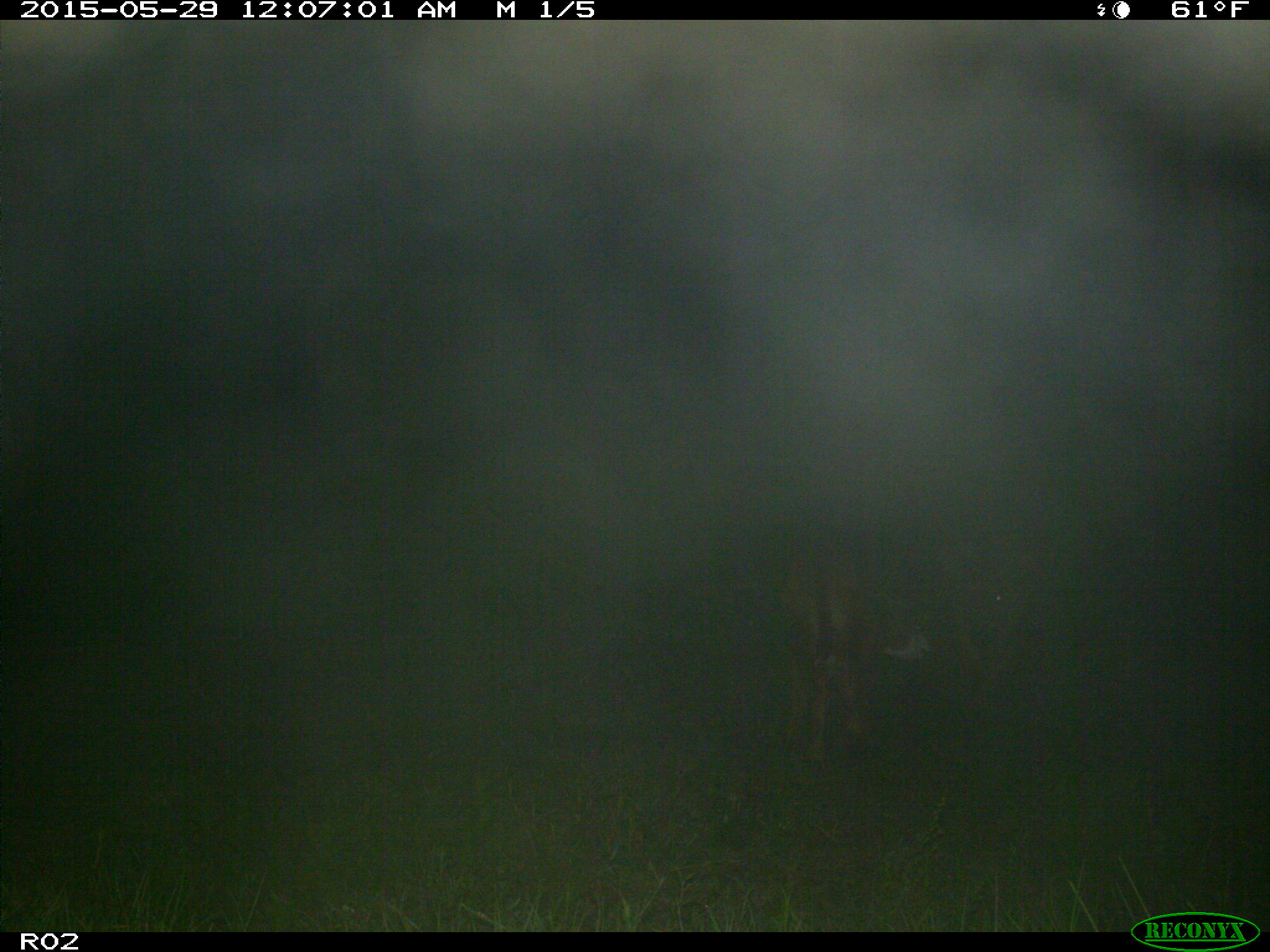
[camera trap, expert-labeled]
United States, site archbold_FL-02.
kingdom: Animalia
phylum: Chordata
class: Mammalia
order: Artiodactyla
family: Bovidae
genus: Bos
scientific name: Bos taurus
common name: domestic cow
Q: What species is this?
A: Bos taurus (domestic cow).